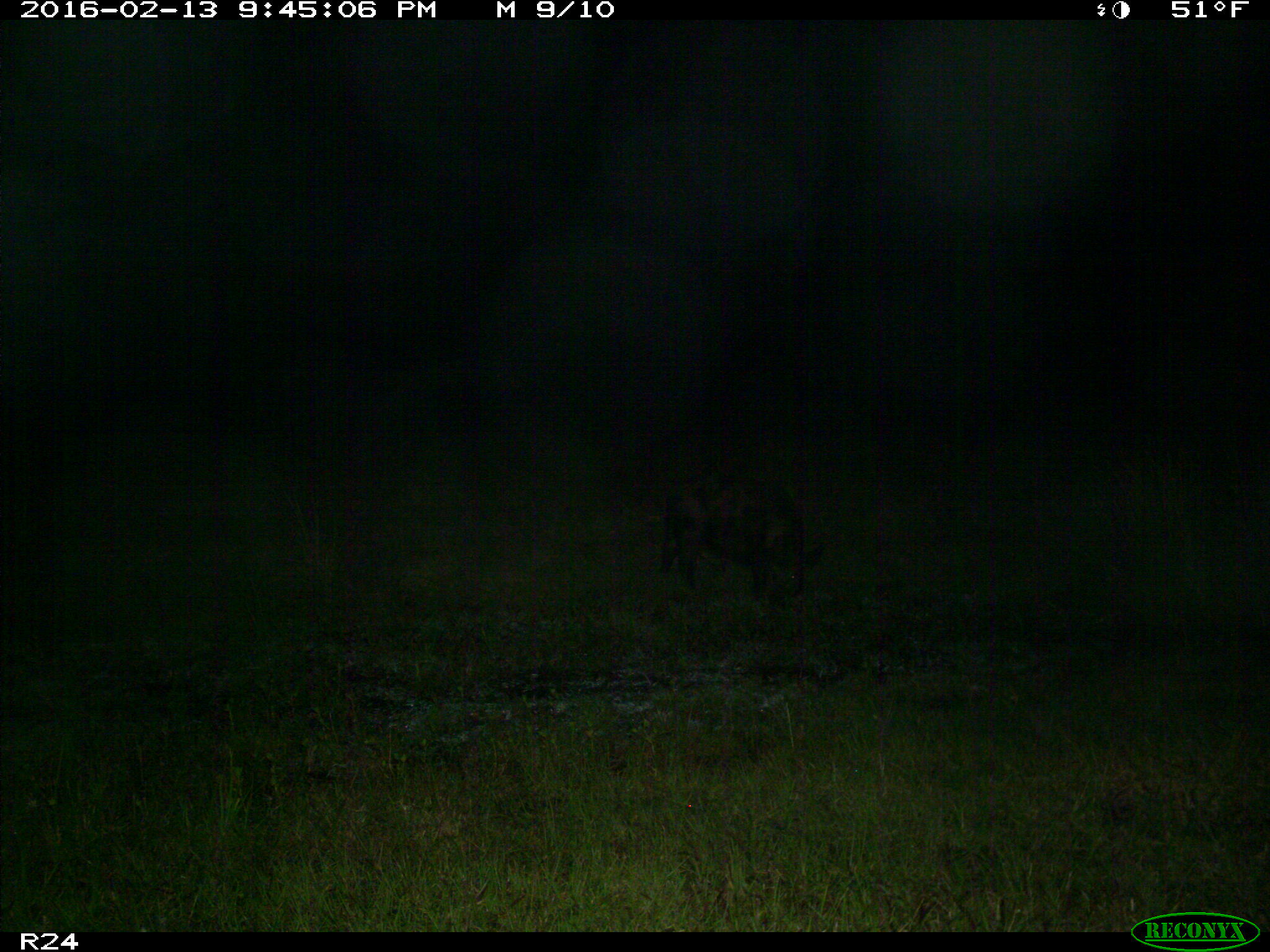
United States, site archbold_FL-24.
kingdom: Animalia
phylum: Chordata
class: Mammalia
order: Artiodactyla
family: Suidae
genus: Sus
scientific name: Sus scrofa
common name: wild boar